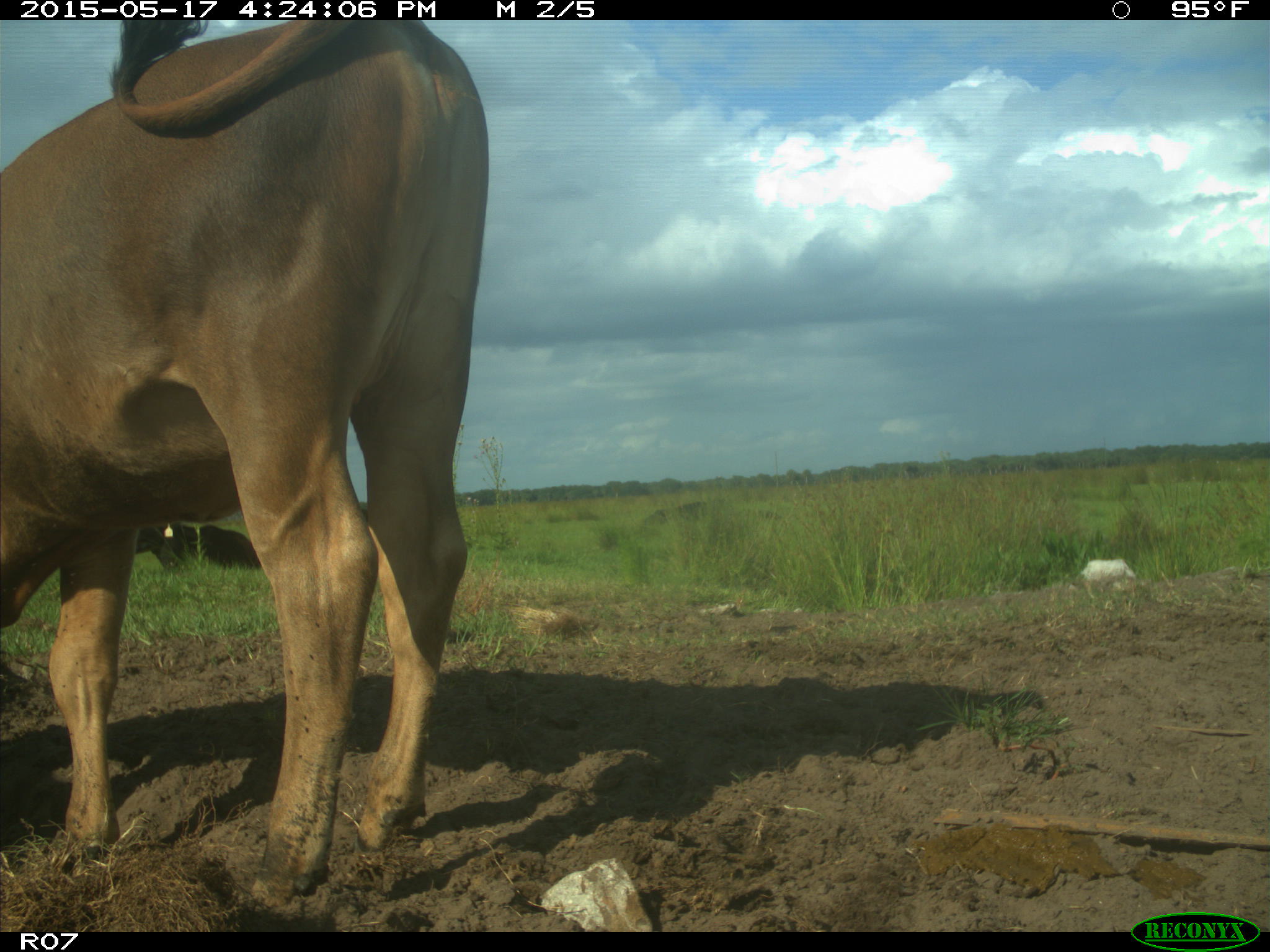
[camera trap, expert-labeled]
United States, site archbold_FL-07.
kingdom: Animalia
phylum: Chordata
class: Mammalia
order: Artiodactyla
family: Bovidae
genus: Bos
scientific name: Bos taurus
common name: domestic cow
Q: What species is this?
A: Bos taurus (domestic cow).